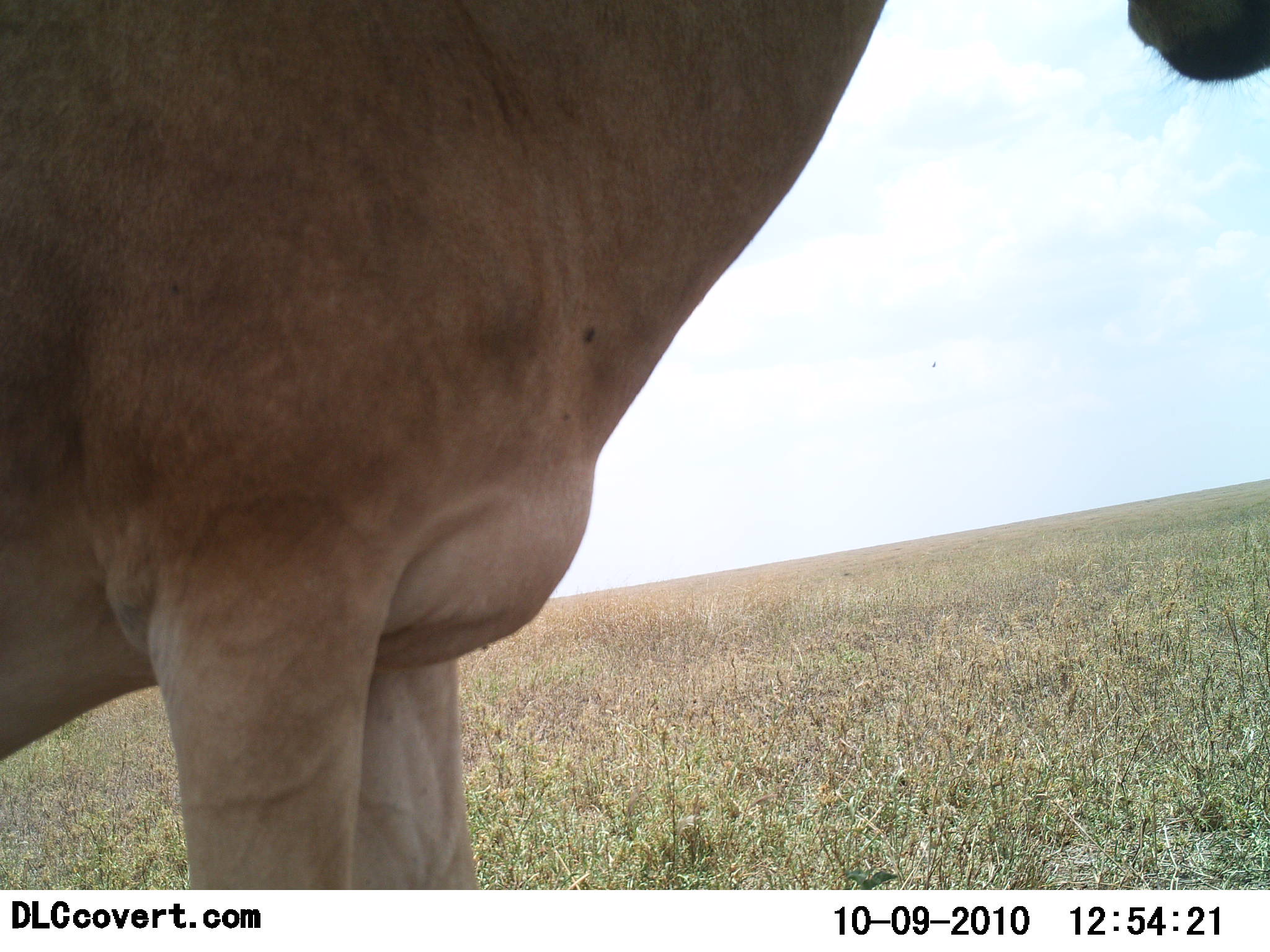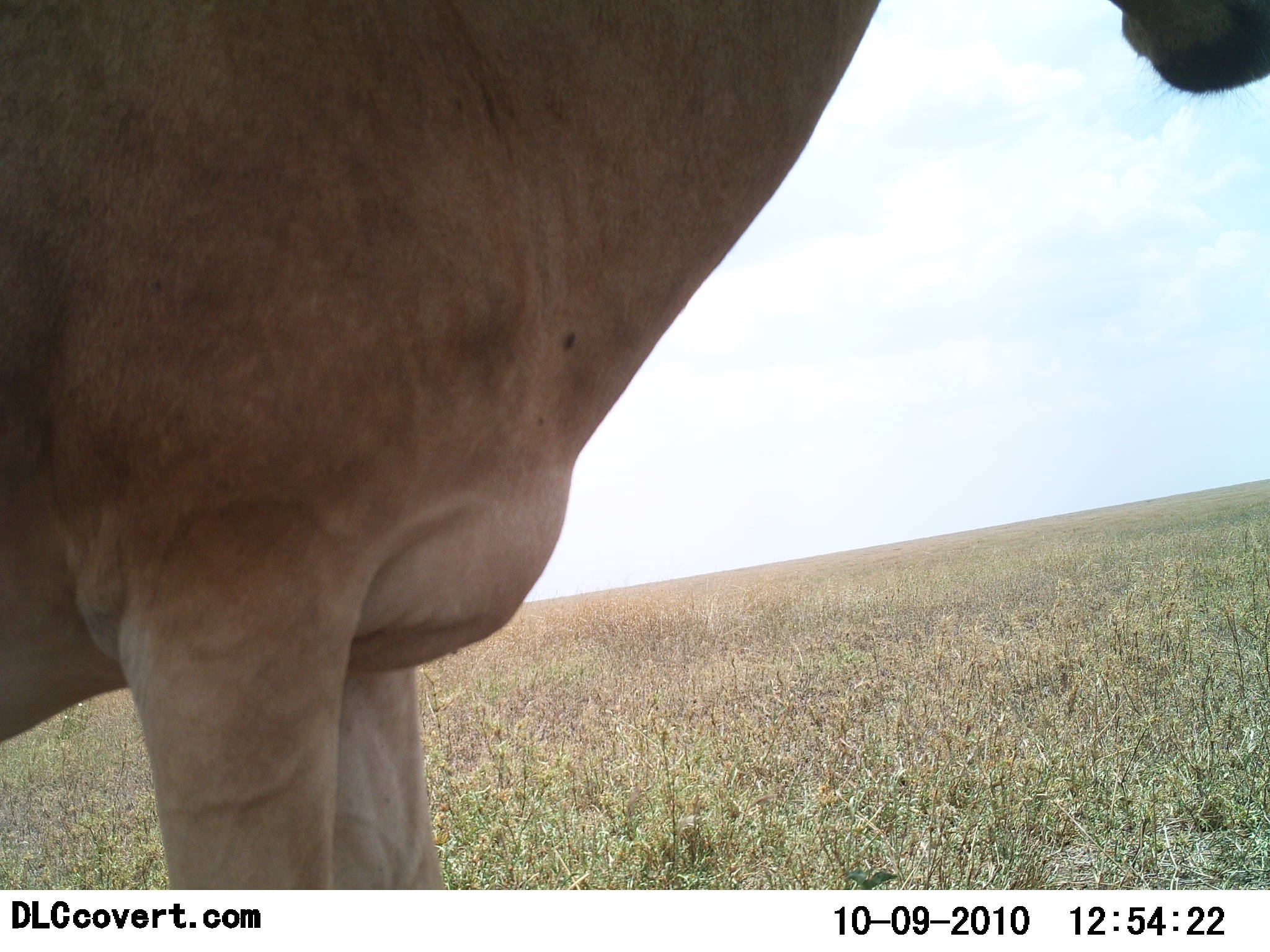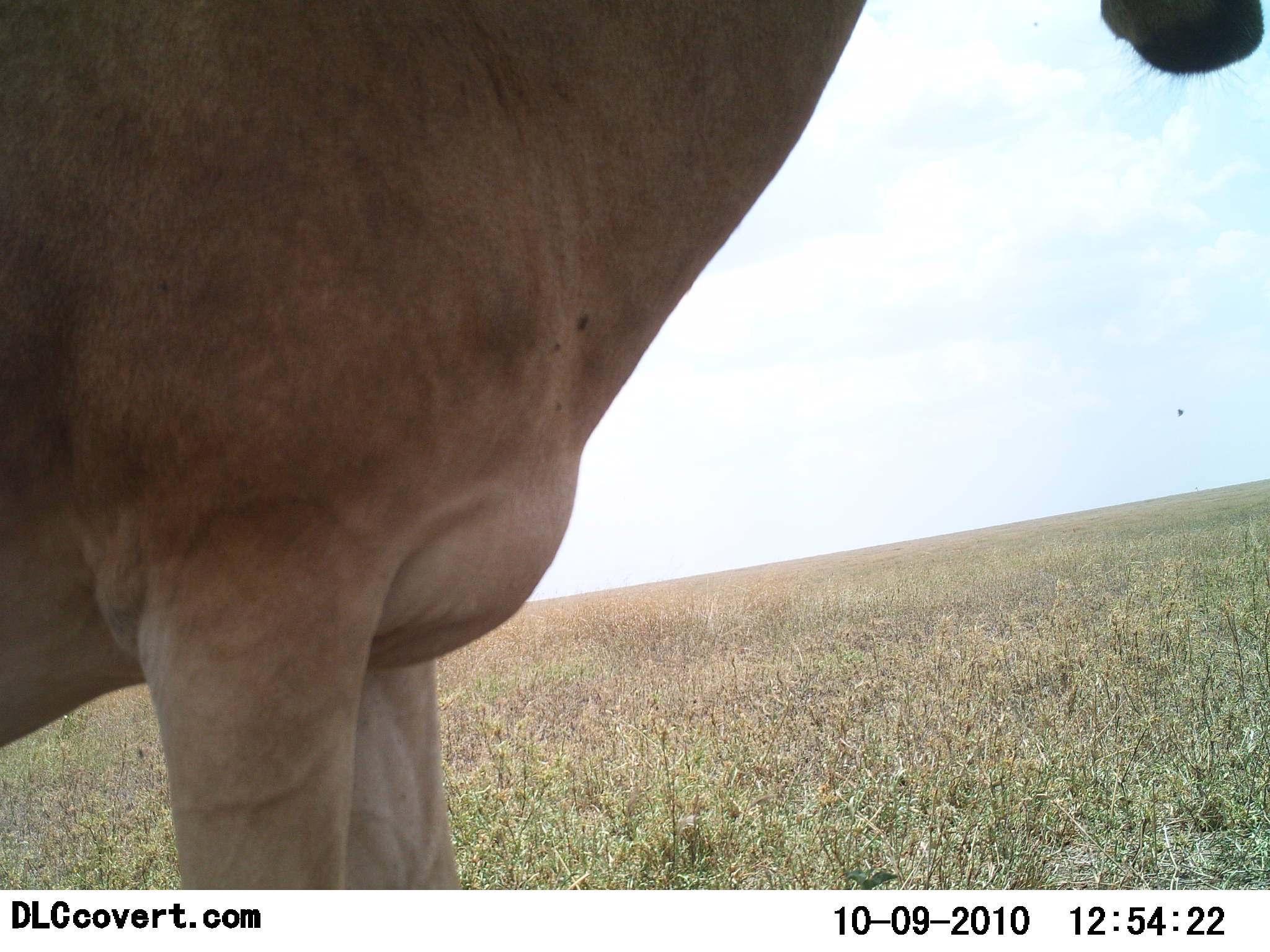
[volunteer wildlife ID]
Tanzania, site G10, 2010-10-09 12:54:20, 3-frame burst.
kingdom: Animalia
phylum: Chordata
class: Mammalia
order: Artiodactyla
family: Bovidae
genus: Alcelaphus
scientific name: Alcelaphus buselaphus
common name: hartebeest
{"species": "hartebeest (Alcelaphus buselaphus)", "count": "1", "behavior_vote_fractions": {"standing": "100%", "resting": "0%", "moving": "0%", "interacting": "0%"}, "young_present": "0%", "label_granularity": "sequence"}